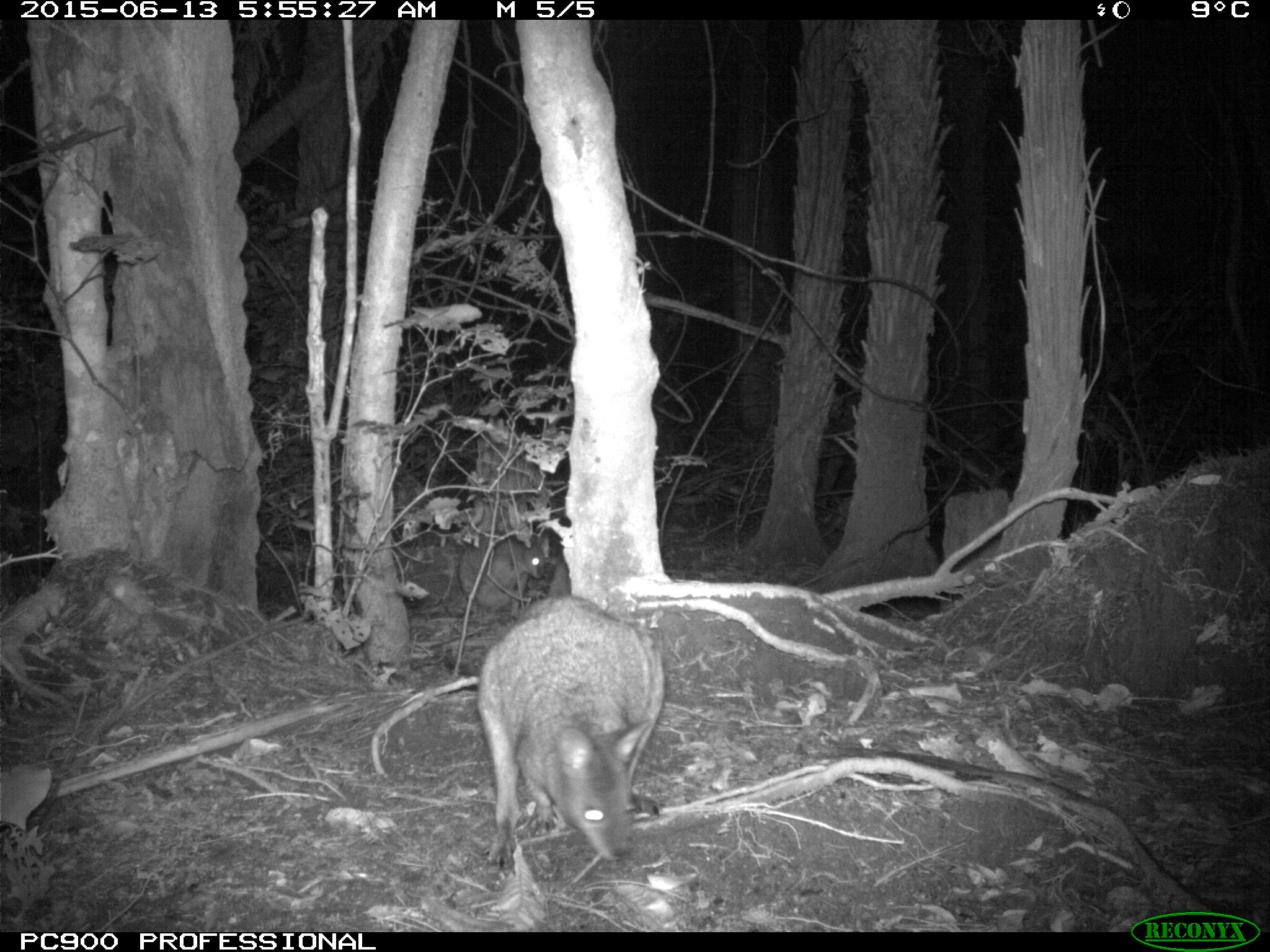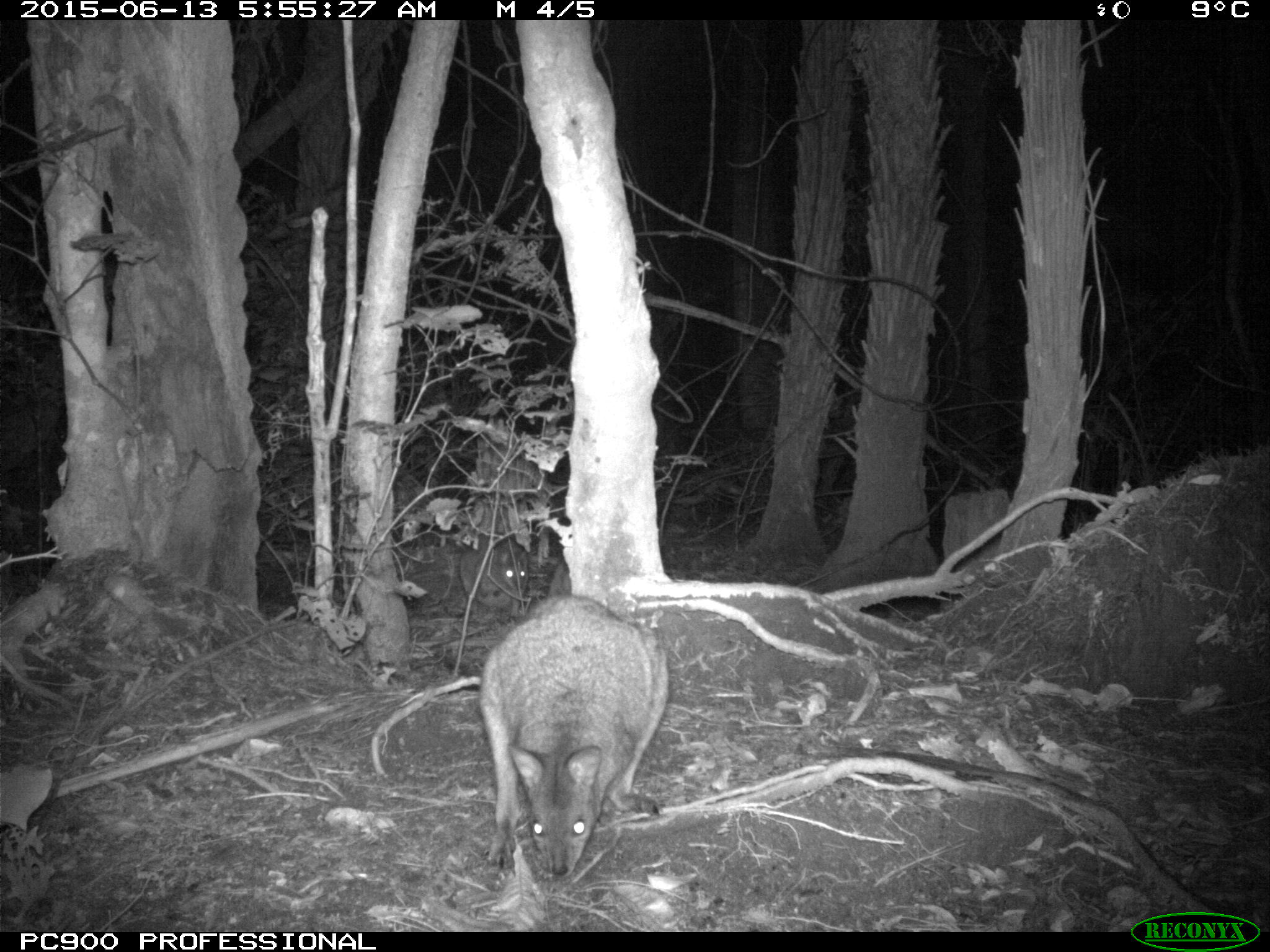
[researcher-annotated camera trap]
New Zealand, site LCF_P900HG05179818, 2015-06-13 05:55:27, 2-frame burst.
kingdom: Animalia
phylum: Chordata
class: Mammalia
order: Diprotodontia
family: Macropodidae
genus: Notamacropus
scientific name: Notamacropus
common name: wallaby